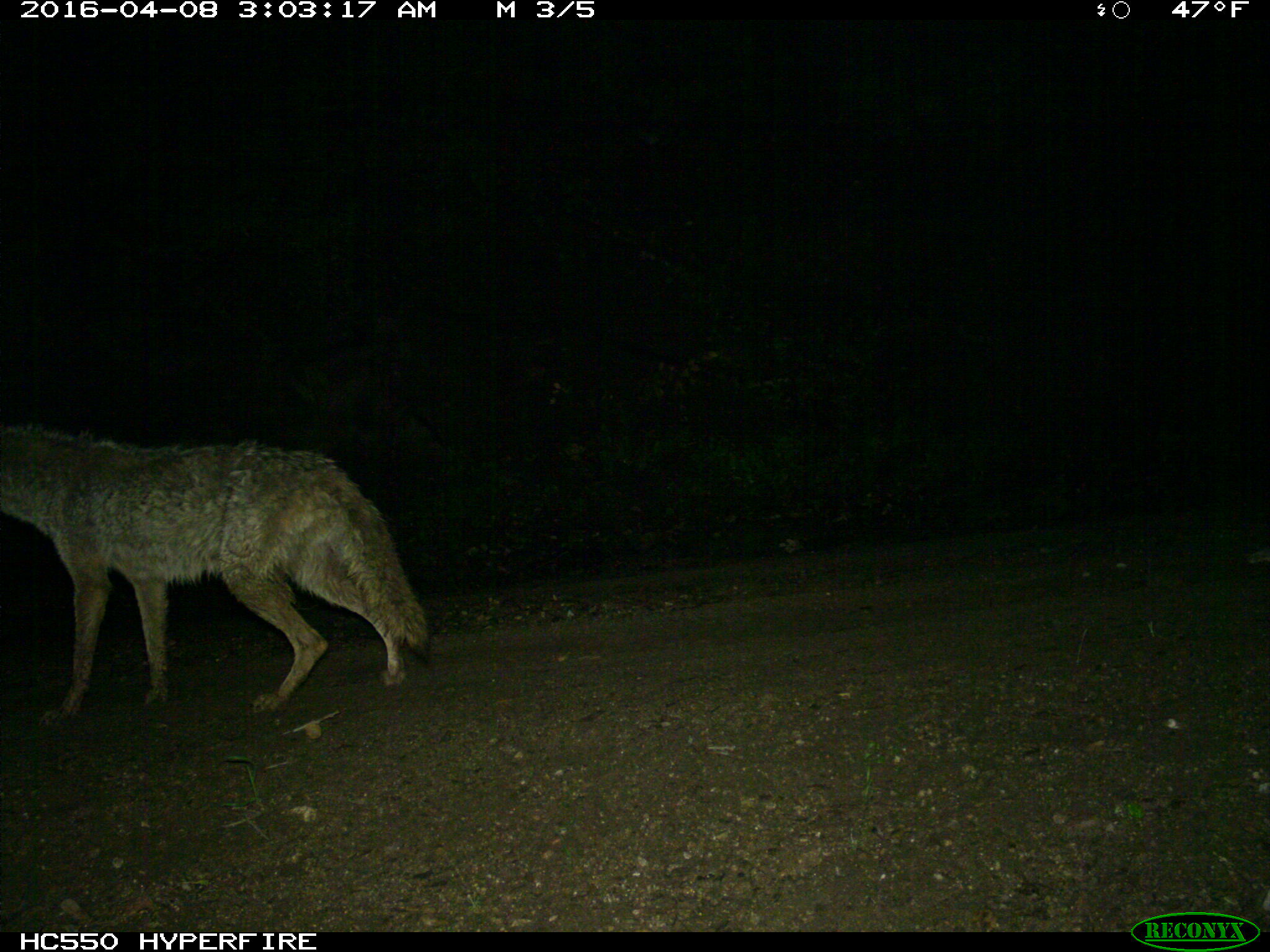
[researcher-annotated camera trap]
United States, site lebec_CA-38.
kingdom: Animalia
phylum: Chordata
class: Mammalia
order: Carnivora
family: Canidae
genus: Canis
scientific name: Canis latrans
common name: coyote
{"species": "Canis latrans (coyote)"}